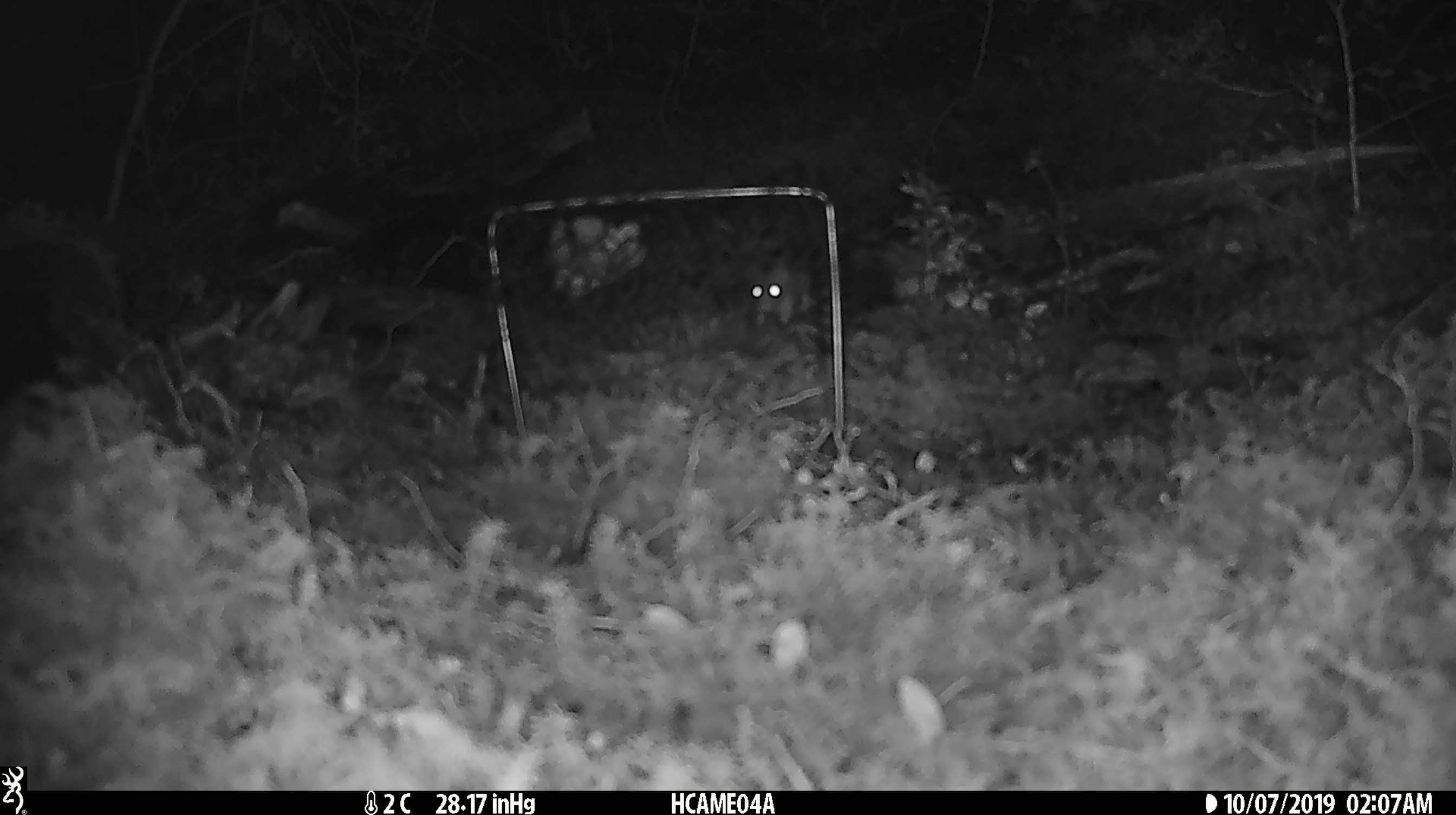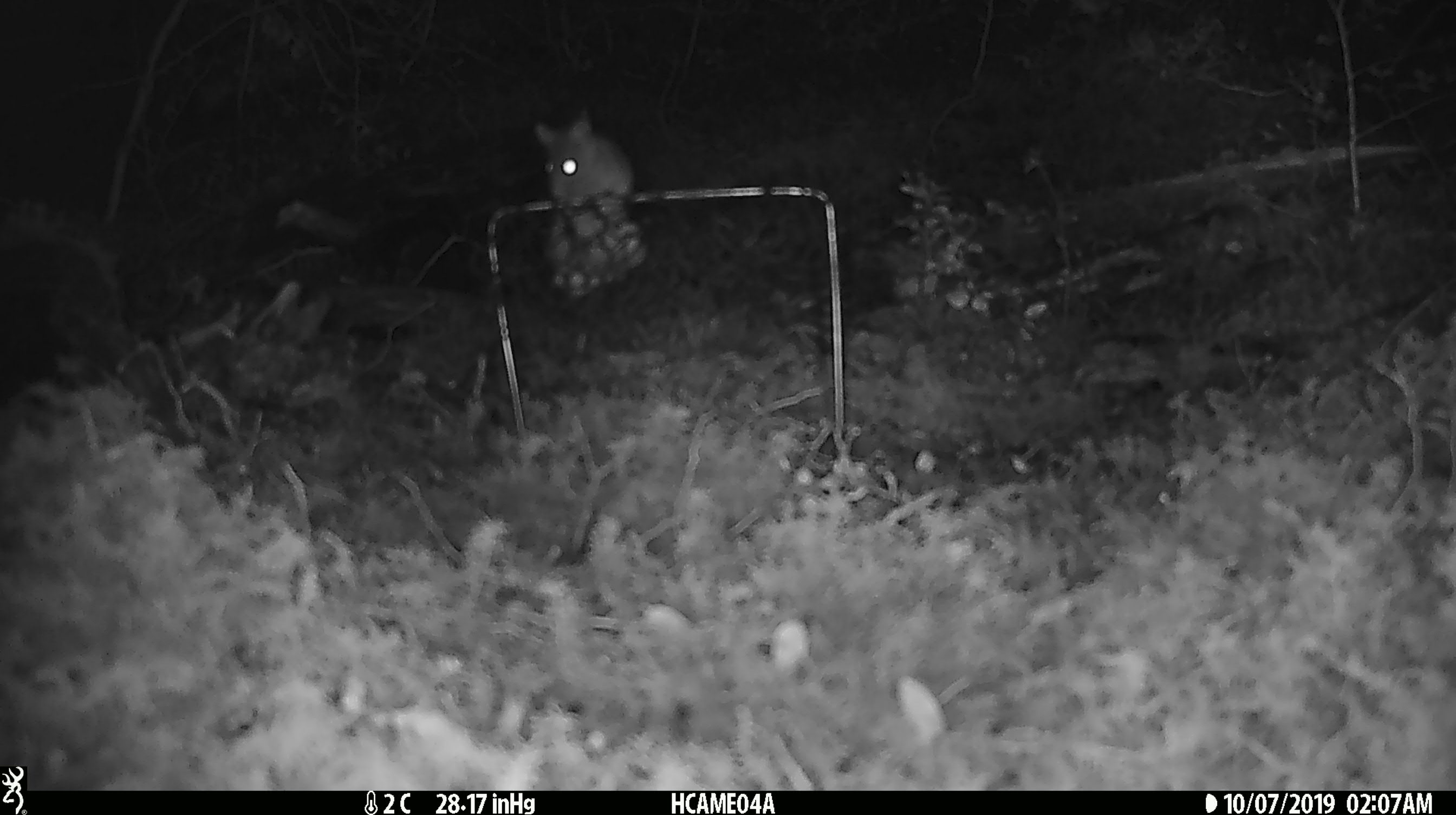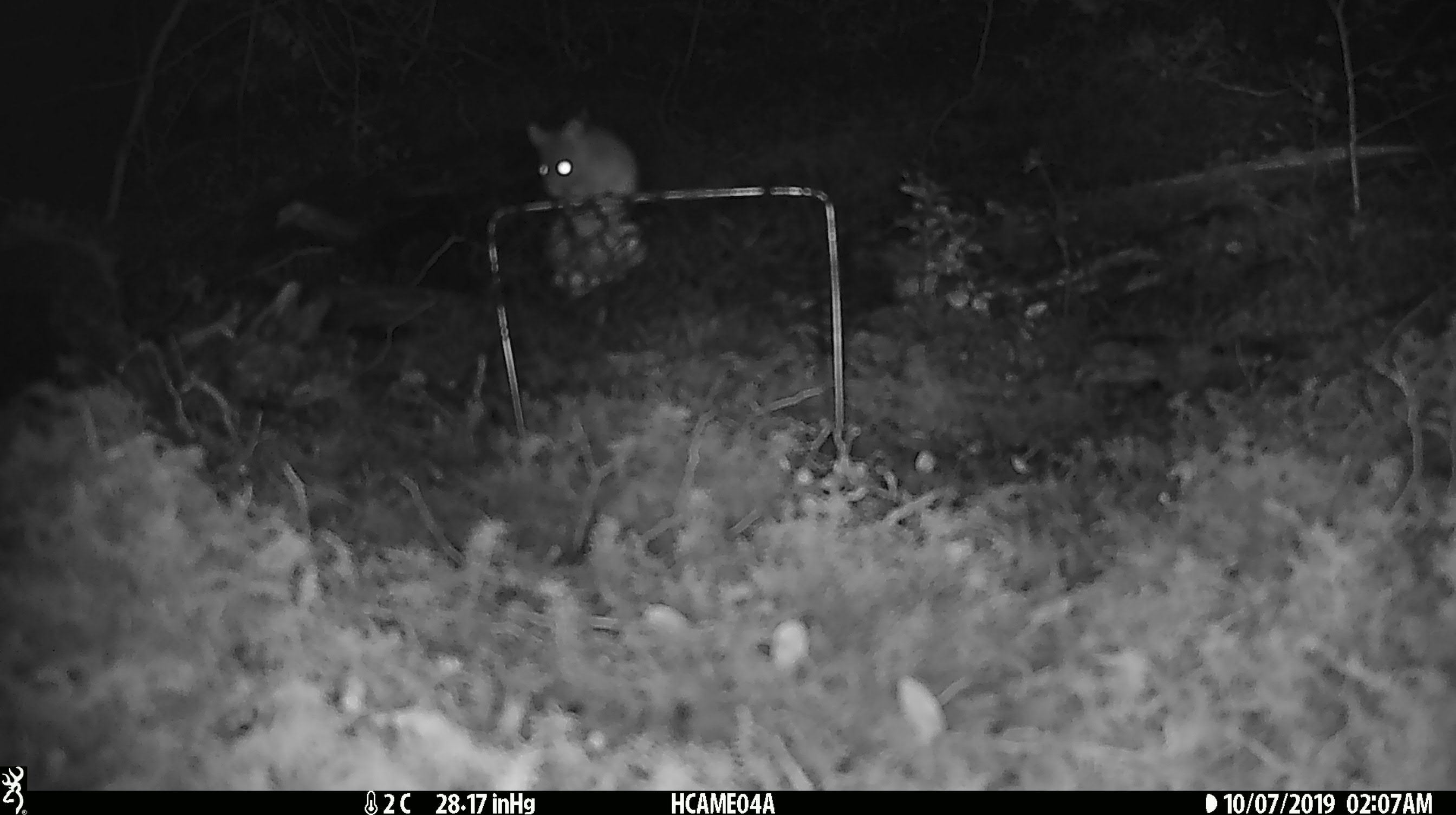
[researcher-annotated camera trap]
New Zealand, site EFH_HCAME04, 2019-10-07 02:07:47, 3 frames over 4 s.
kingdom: Animalia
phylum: Chordata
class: Mammalia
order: Rodentia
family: Muridae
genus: Mus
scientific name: Mus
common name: mouse